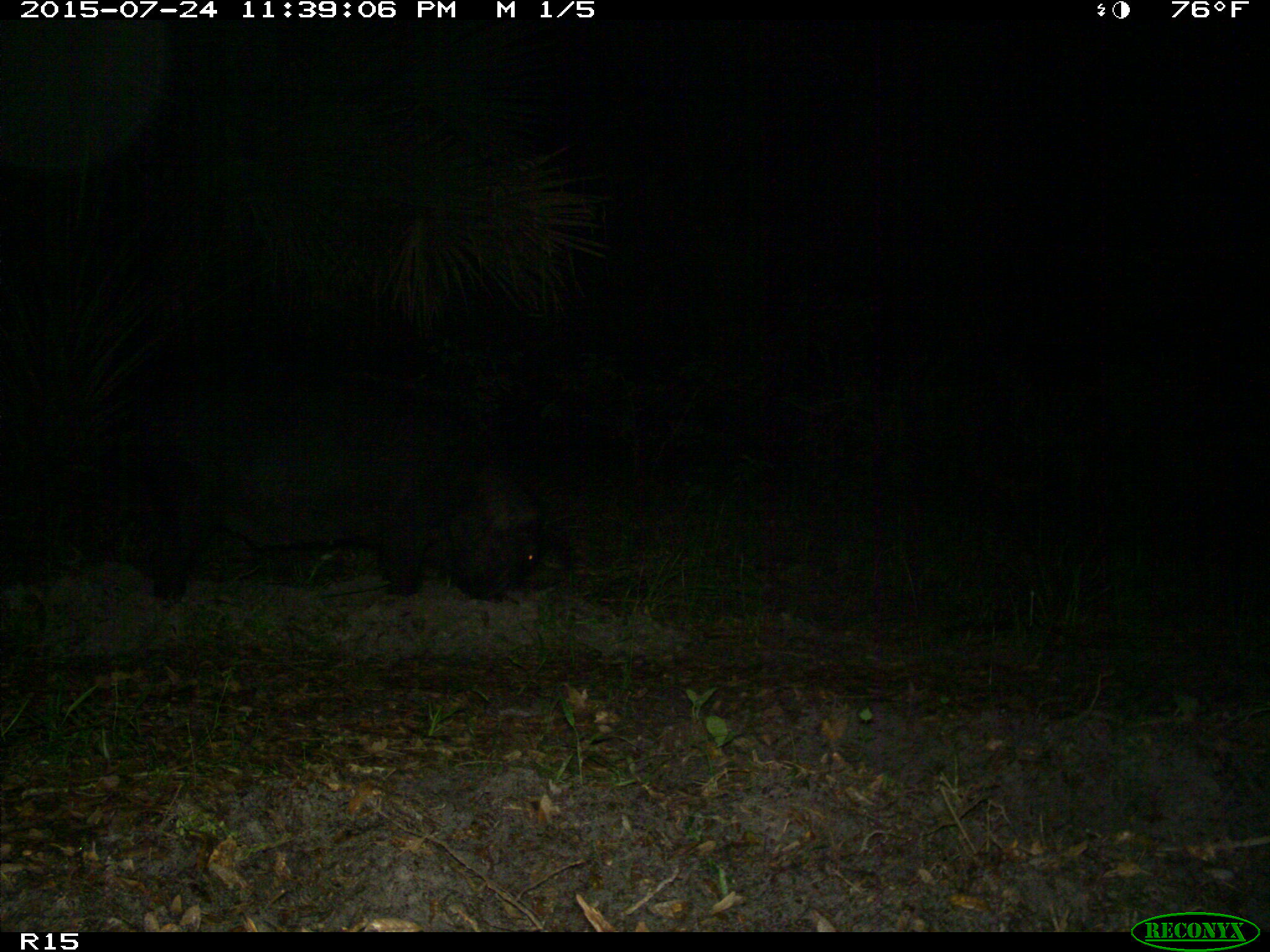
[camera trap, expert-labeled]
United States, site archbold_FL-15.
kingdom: Animalia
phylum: Chordata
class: Mammalia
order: Artiodactyla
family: Suidae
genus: Sus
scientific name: Sus scrofa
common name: wild boar